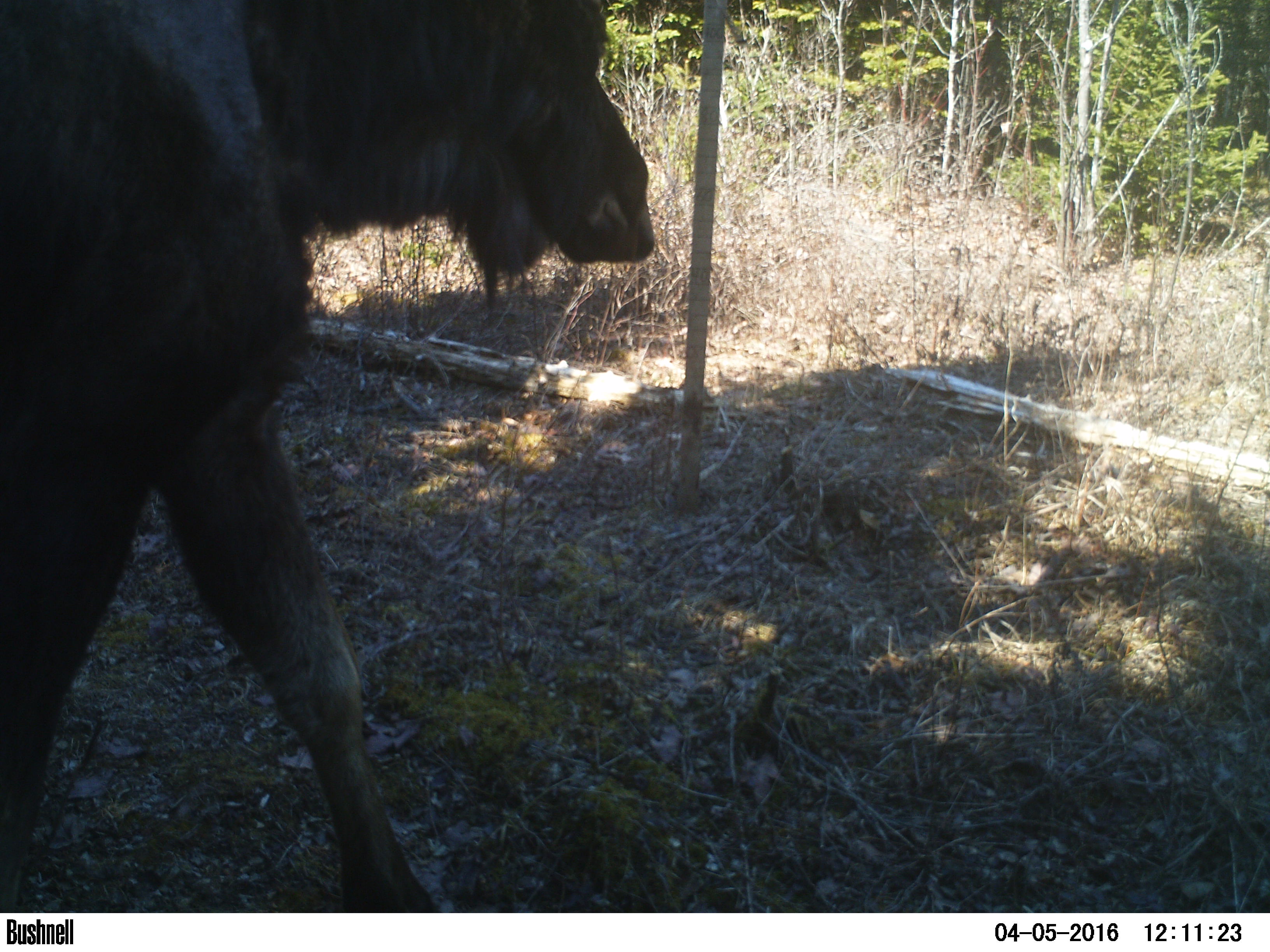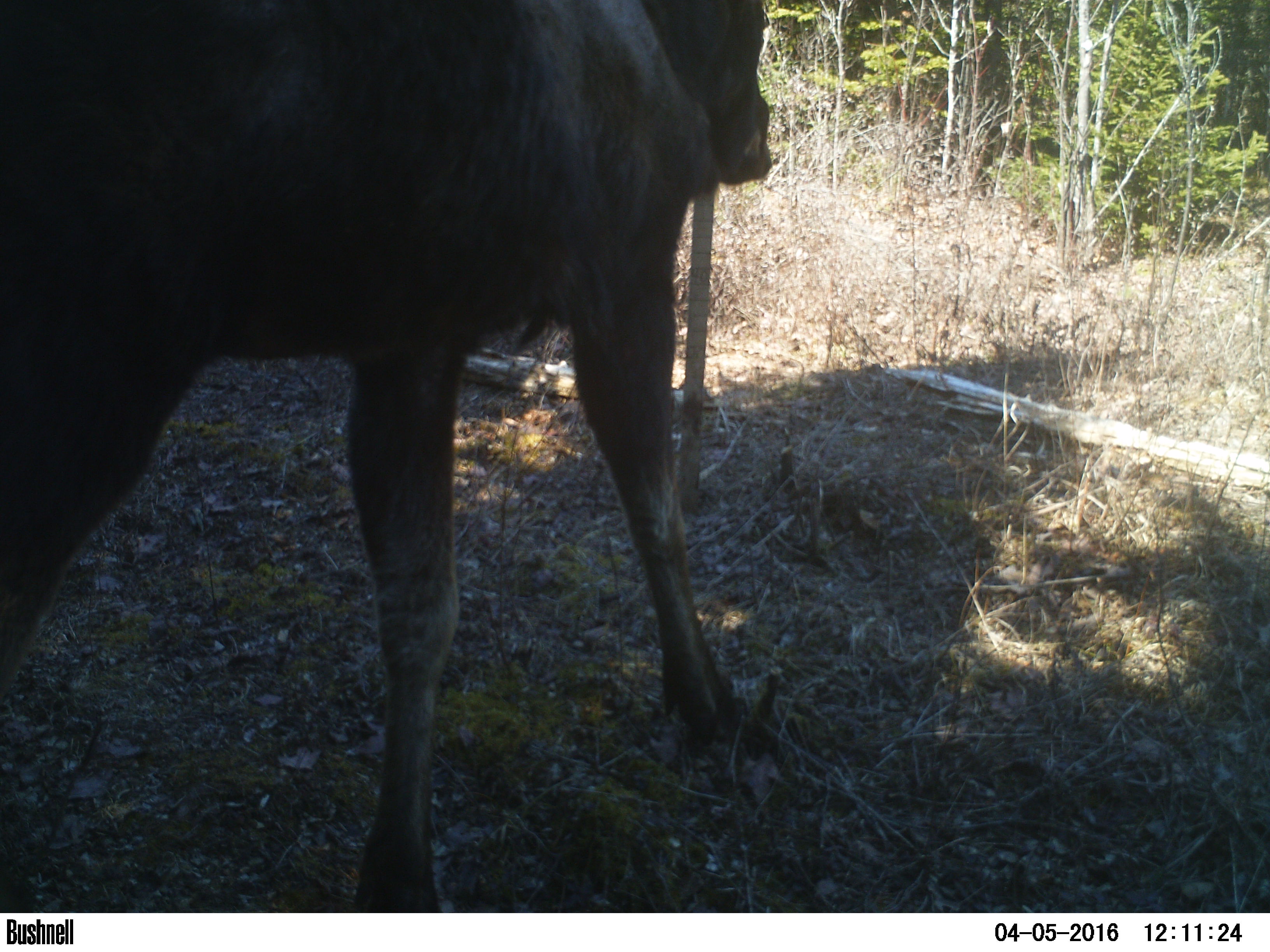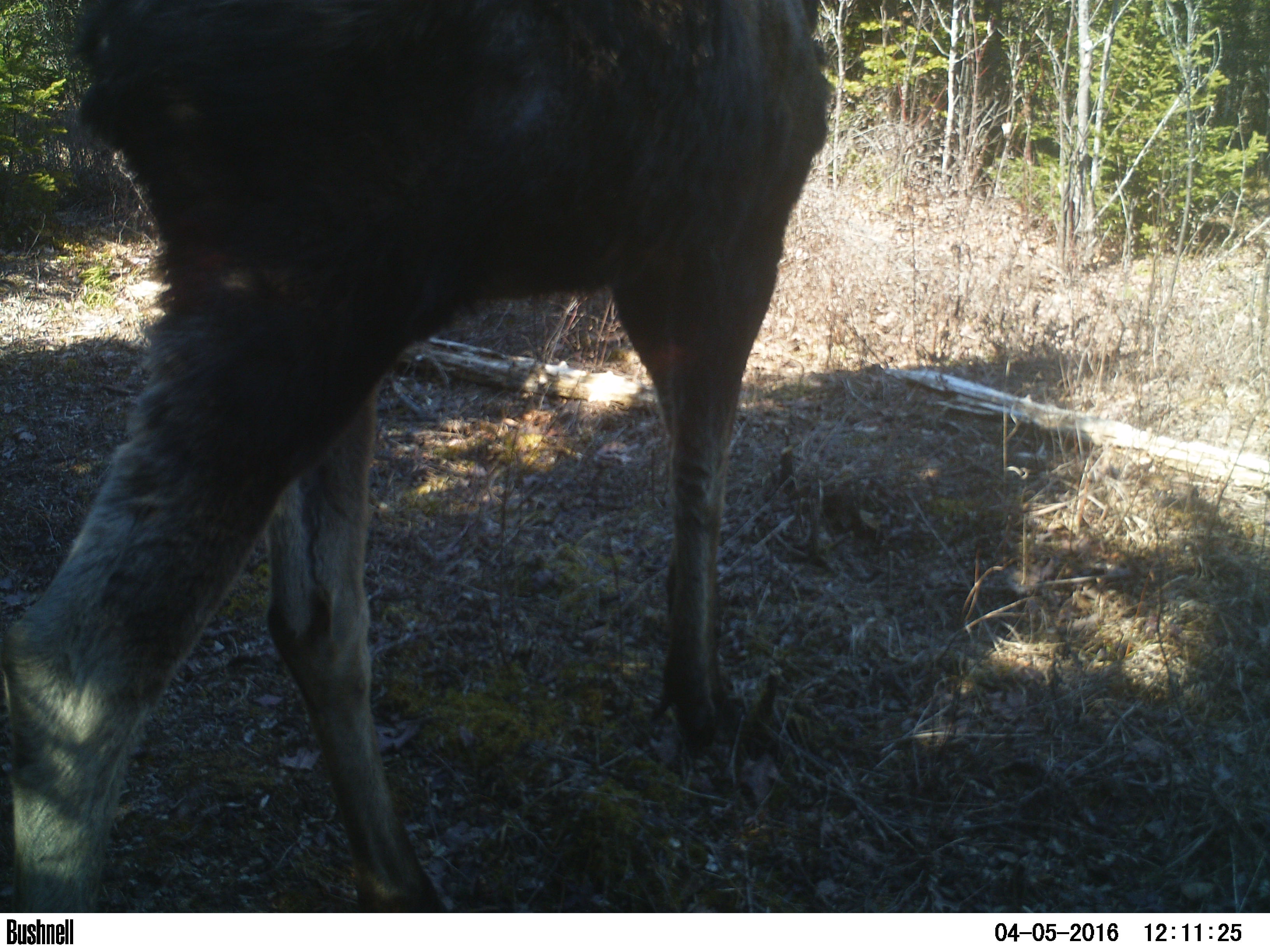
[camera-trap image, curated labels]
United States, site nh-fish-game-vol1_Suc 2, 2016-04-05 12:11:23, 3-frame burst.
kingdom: Animalia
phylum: Chordata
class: Mammalia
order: Artiodactyla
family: Cervidae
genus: Alces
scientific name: Alces alces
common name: moose